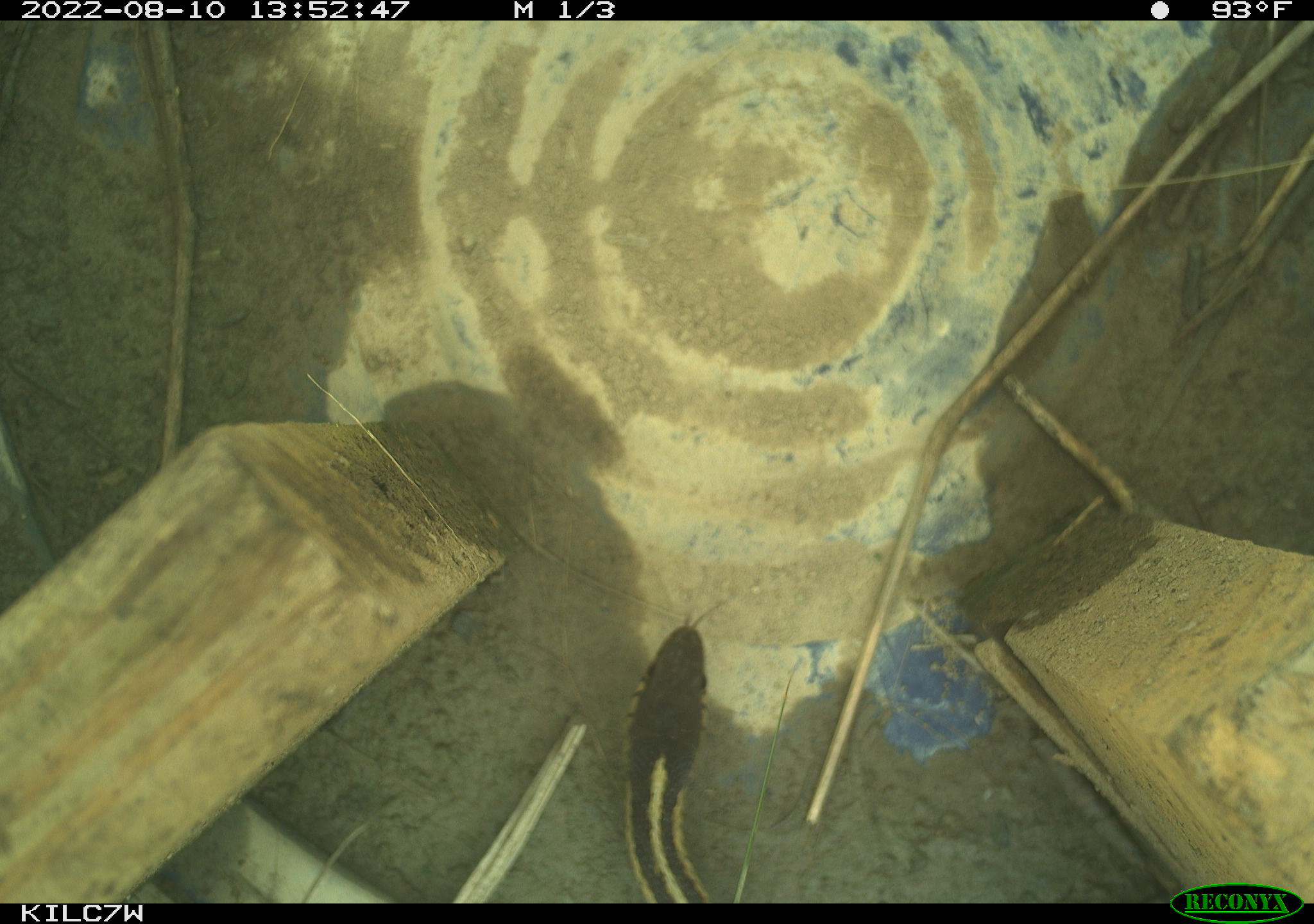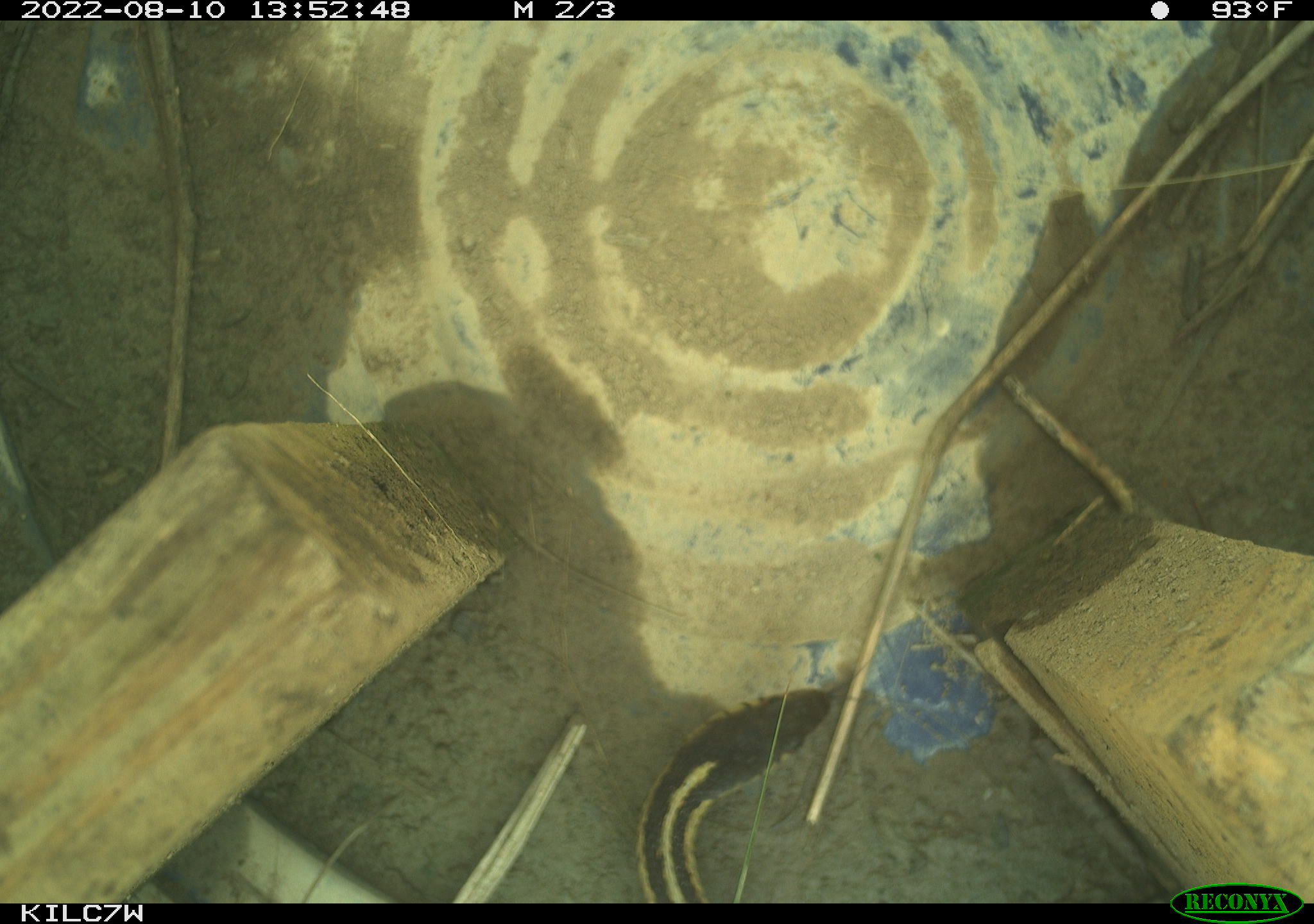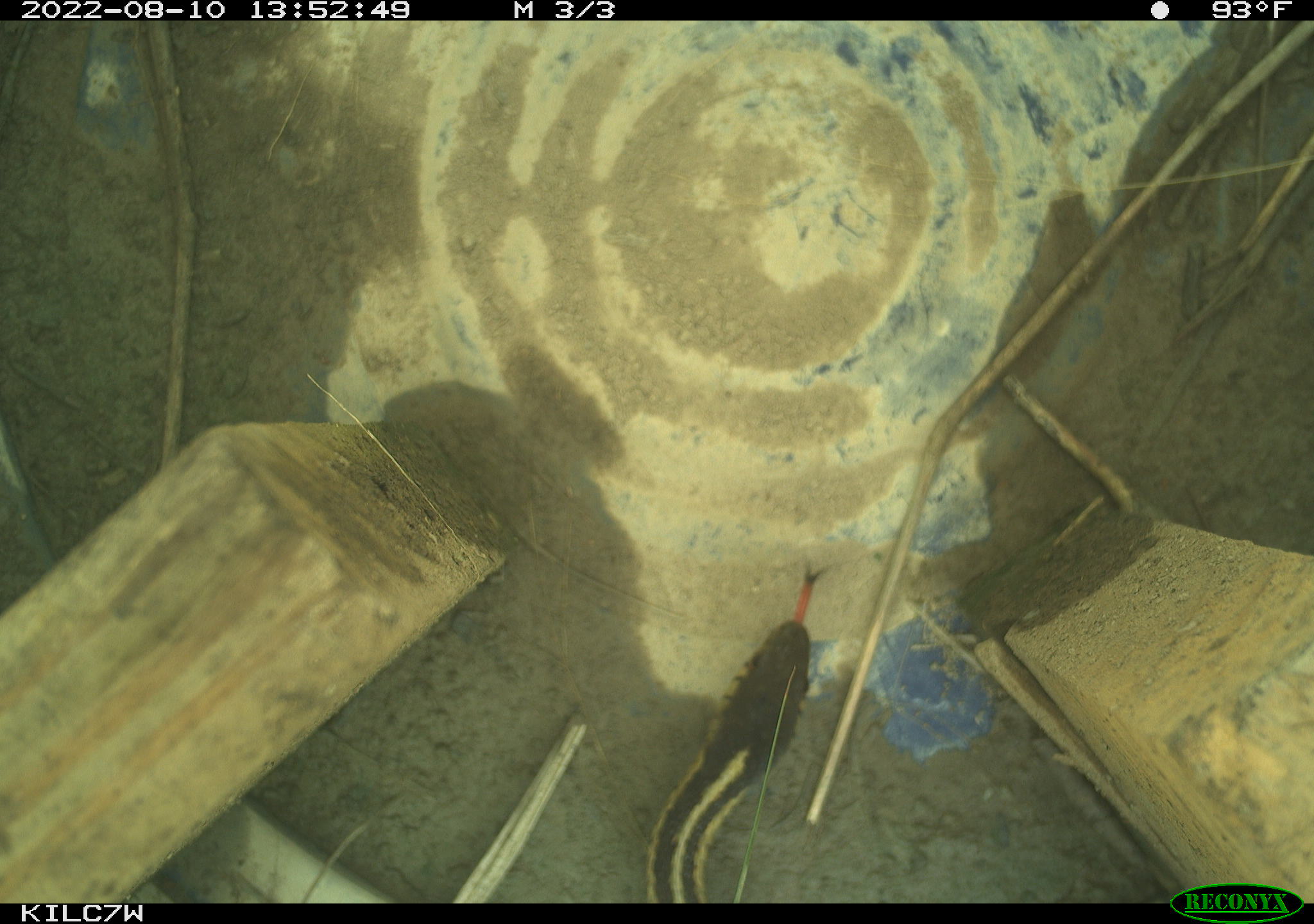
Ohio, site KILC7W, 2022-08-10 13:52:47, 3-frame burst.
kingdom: Animalia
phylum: Chordata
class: Reptilia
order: Squamata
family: Colubridae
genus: Thamnophis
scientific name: Thamnophis sirtalis sirtalis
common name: eastern gartersnake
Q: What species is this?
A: Eastern gartersnake (Thamnophis sirtalis sirtalis).